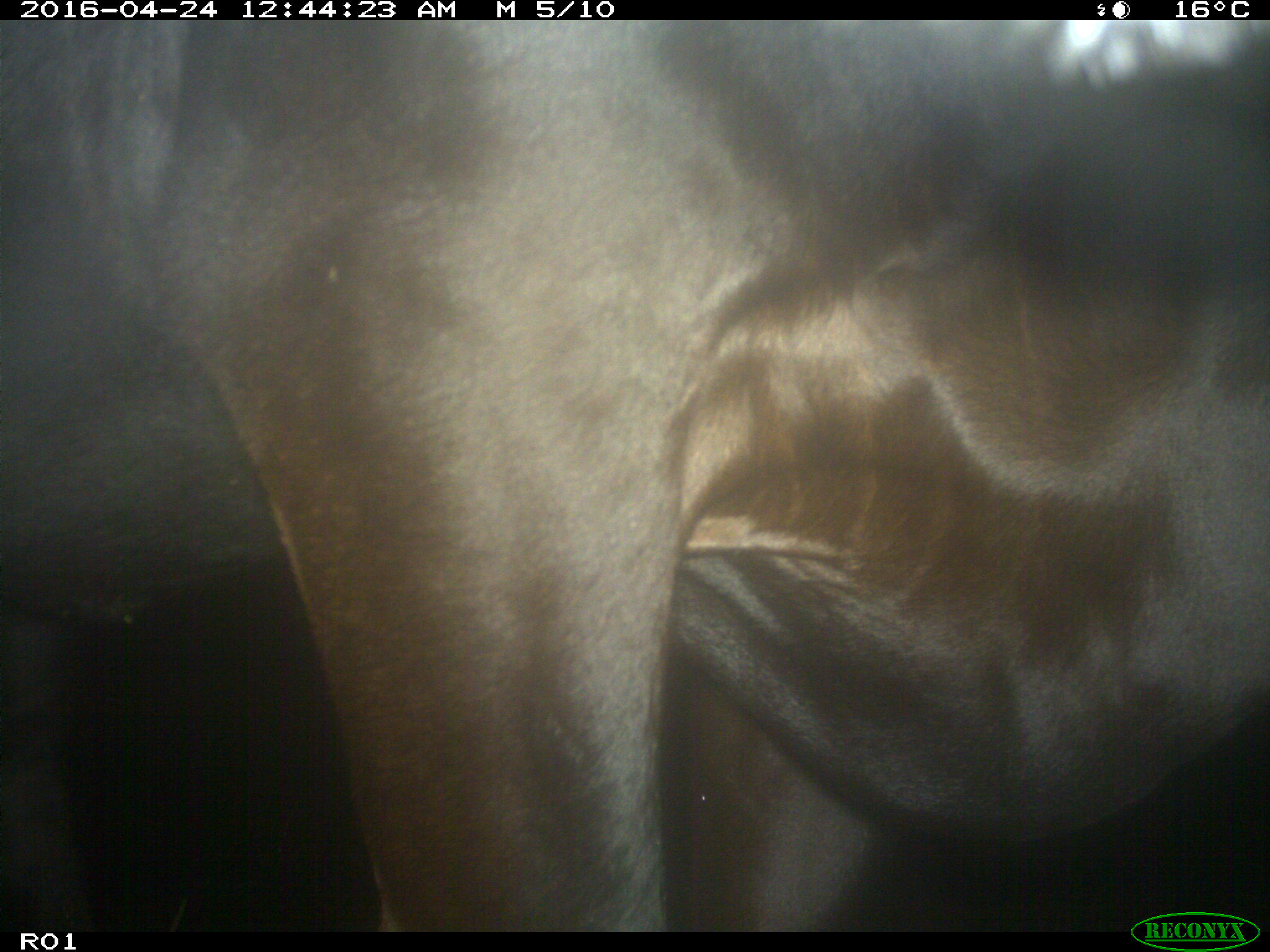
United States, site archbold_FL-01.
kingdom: Animalia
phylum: Chordata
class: Mammalia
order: Artiodactyla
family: Bovidae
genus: Bos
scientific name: Bos taurus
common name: domestic cow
Bos taurus (domestic cow).